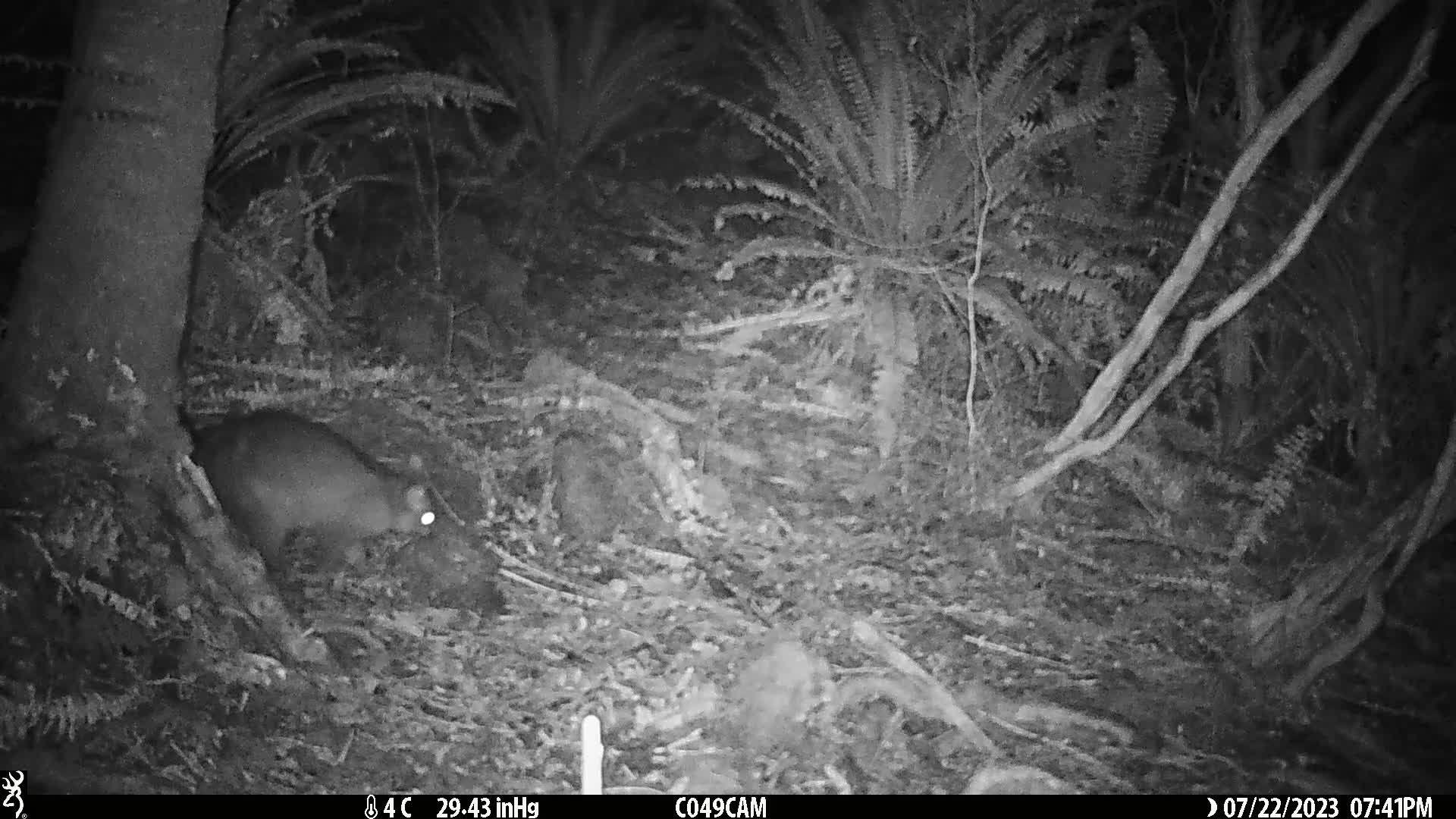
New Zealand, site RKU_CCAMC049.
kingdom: Animalia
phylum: Chordata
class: Mammalia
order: Diprotodontia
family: Phalangeridae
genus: Trichosurus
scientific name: Trichosurus vulpecula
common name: common brushtail possum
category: possum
Possum (common brushtail possum) (Trichosurus vulpecula).